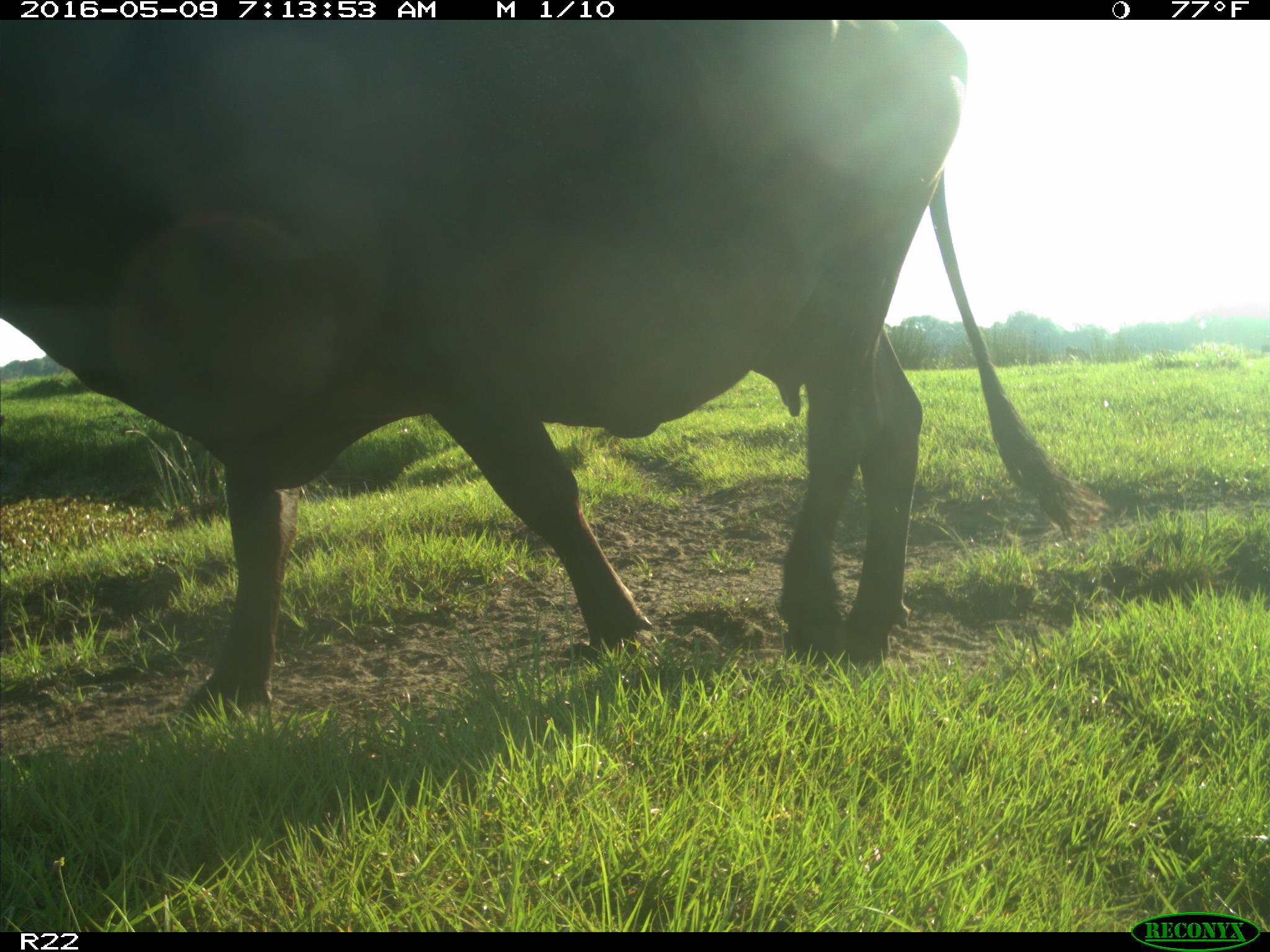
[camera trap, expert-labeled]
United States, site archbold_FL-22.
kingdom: Animalia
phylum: Chordata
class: Mammalia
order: Artiodactyla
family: Bovidae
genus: Bos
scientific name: Bos taurus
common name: domestic cow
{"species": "Bos taurus (domestic cow)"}